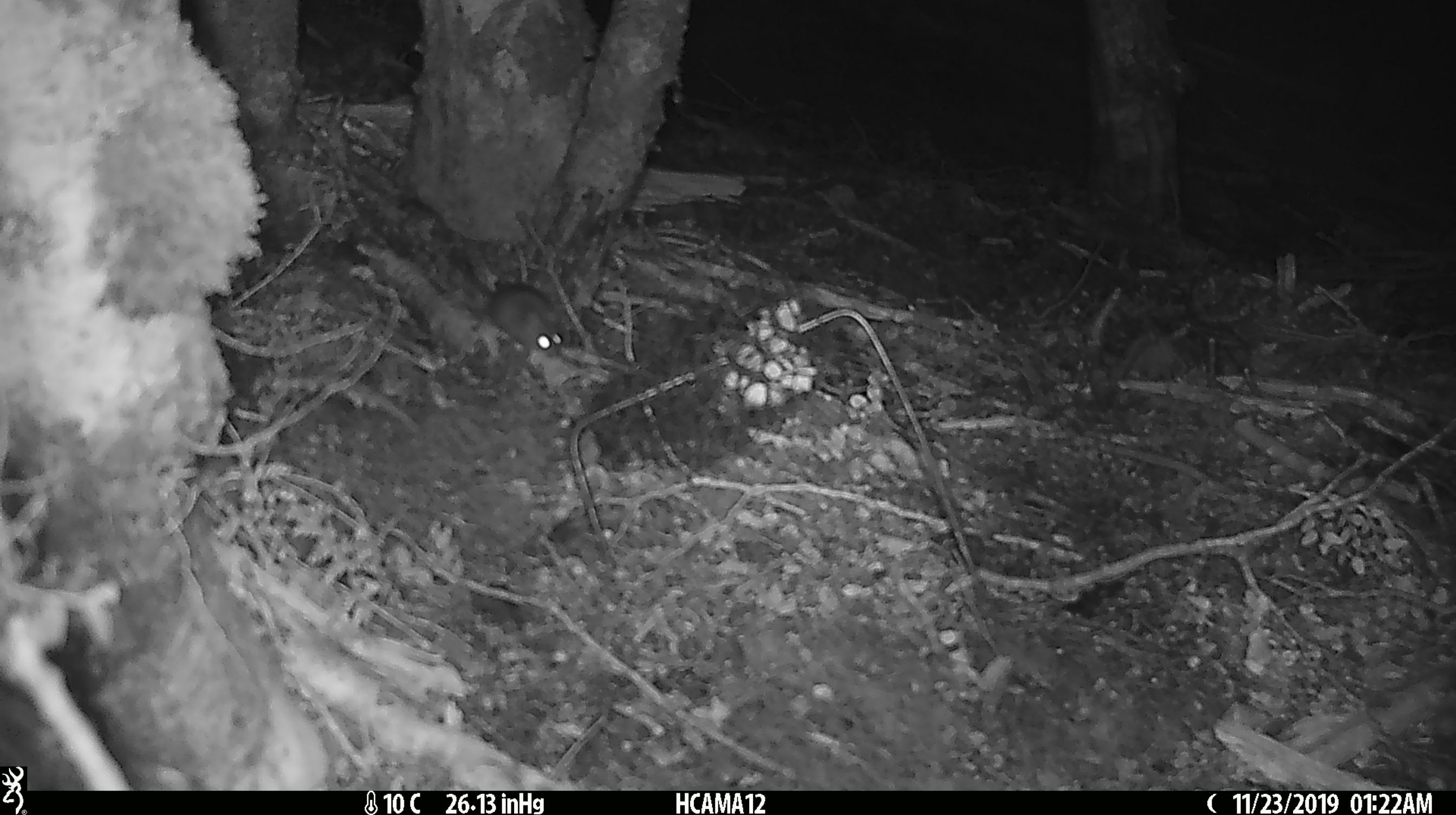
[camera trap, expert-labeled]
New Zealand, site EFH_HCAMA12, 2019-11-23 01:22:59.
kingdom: Animalia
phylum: Chordata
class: Mammalia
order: Rodentia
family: Muridae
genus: Mus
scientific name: Mus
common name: mouse